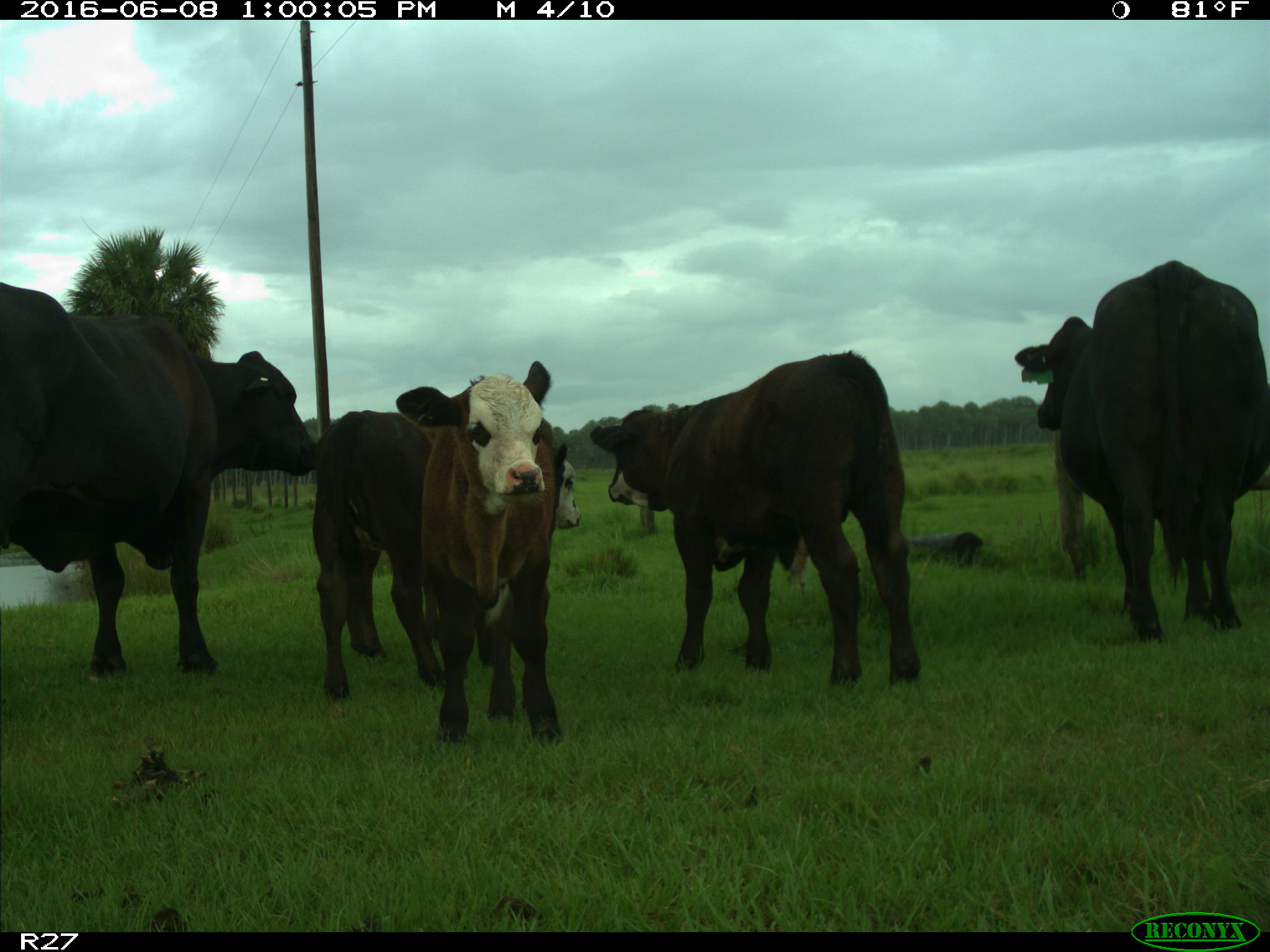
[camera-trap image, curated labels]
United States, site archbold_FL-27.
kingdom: Animalia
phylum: Chordata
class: Mammalia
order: Artiodactyla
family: Bovidae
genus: Bos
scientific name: Bos taurus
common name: domestic cow